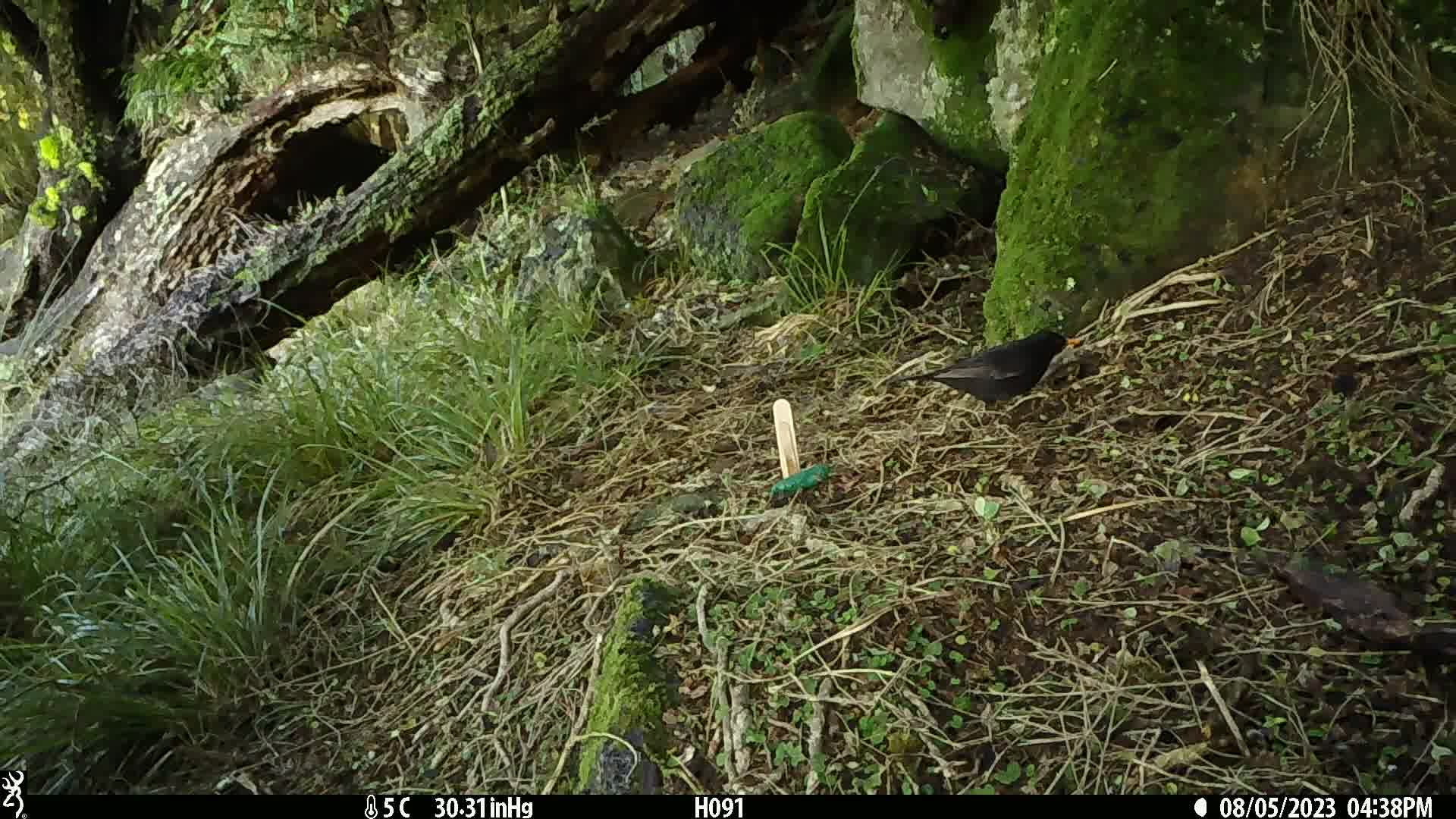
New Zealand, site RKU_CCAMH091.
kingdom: Animalia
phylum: Chordata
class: Aves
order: Passeriformes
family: Turdidae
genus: Turdus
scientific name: Turdus merula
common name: eurasian blackbird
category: blackbird